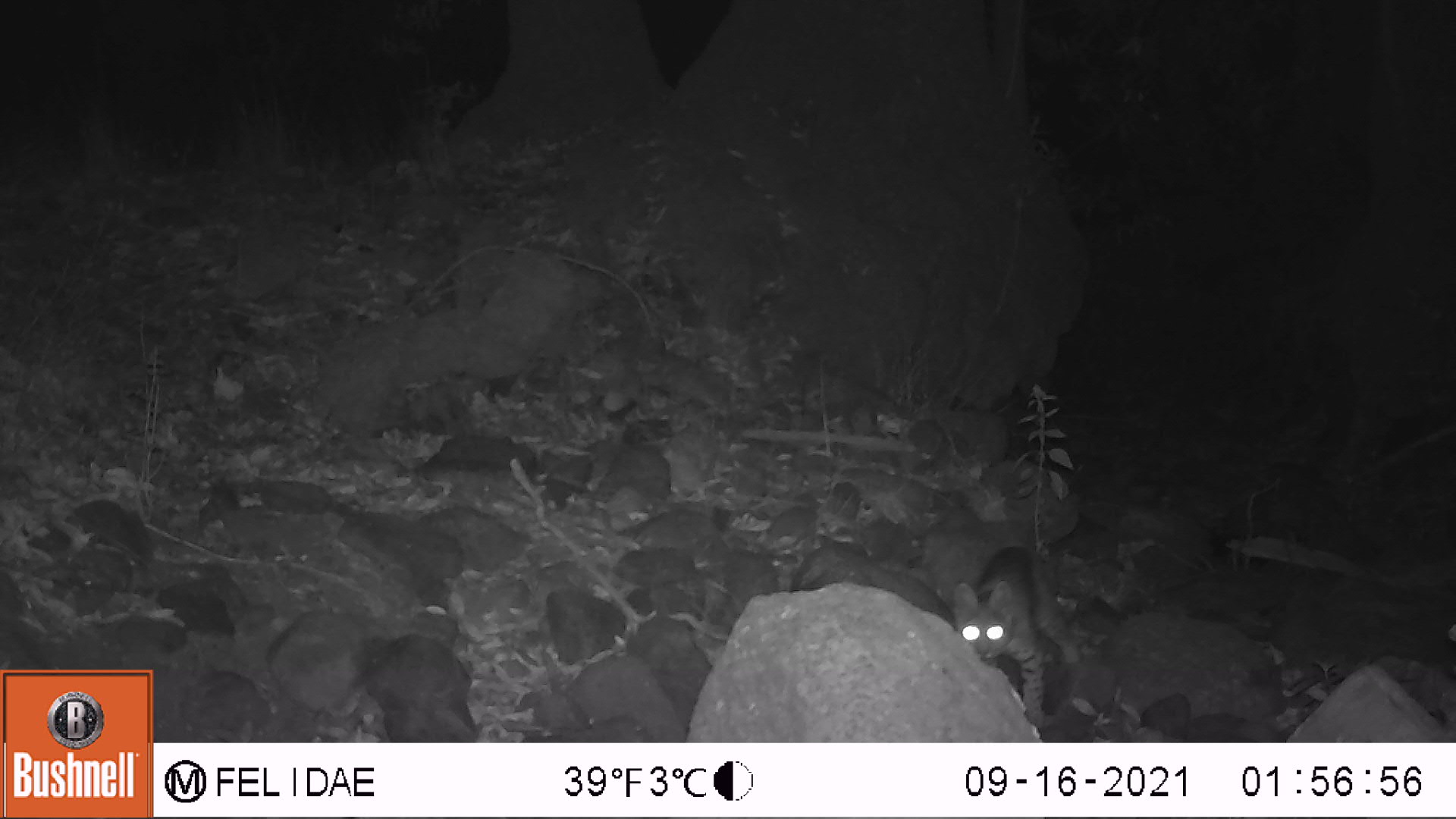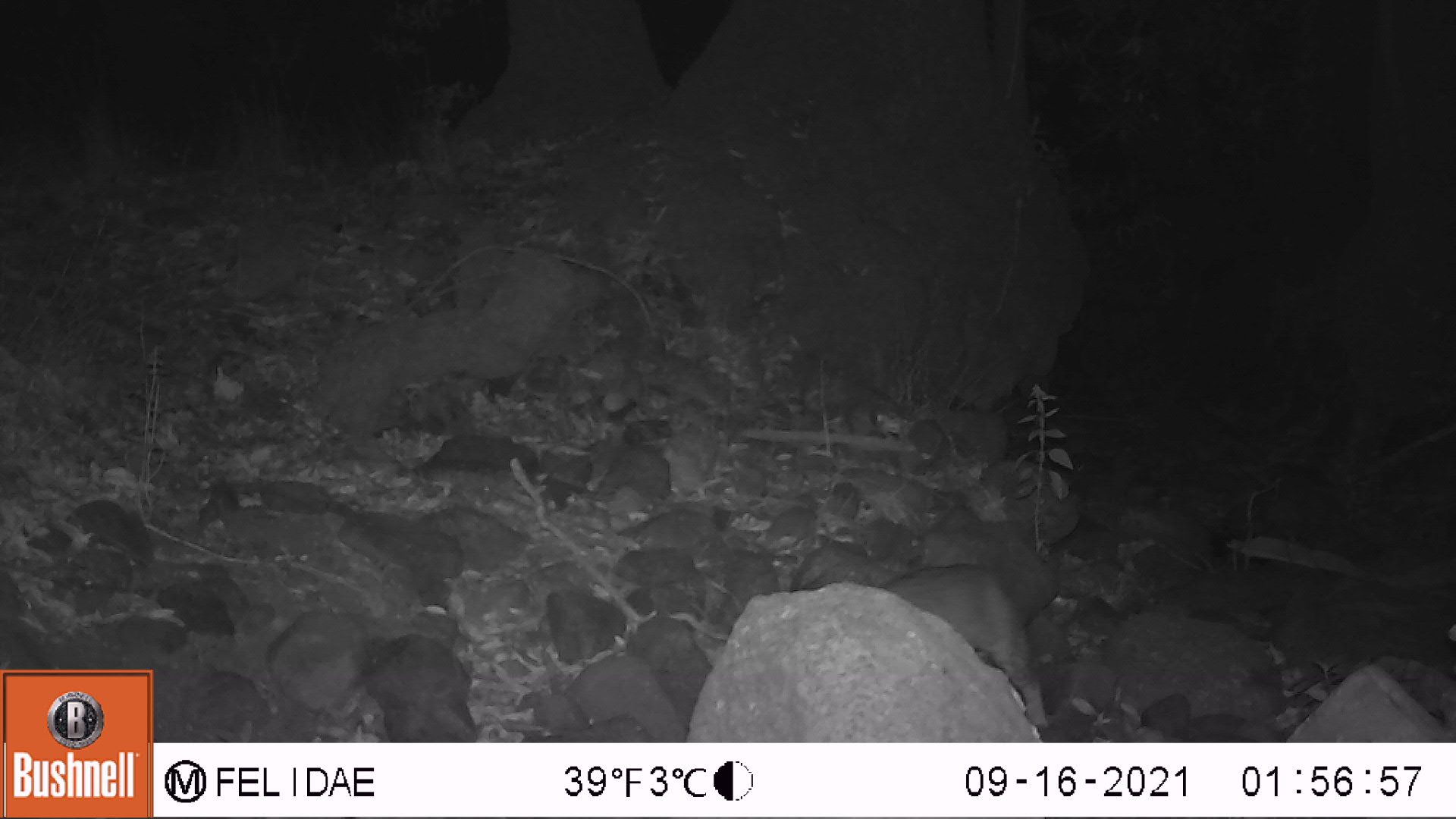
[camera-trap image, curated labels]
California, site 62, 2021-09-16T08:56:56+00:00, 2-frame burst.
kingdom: Animalia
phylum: Chordata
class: Mammalia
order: Carnivora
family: Felidae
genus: Lynx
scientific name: Lynx rufus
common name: bobcat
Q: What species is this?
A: Bobcat (Lynx rufus).